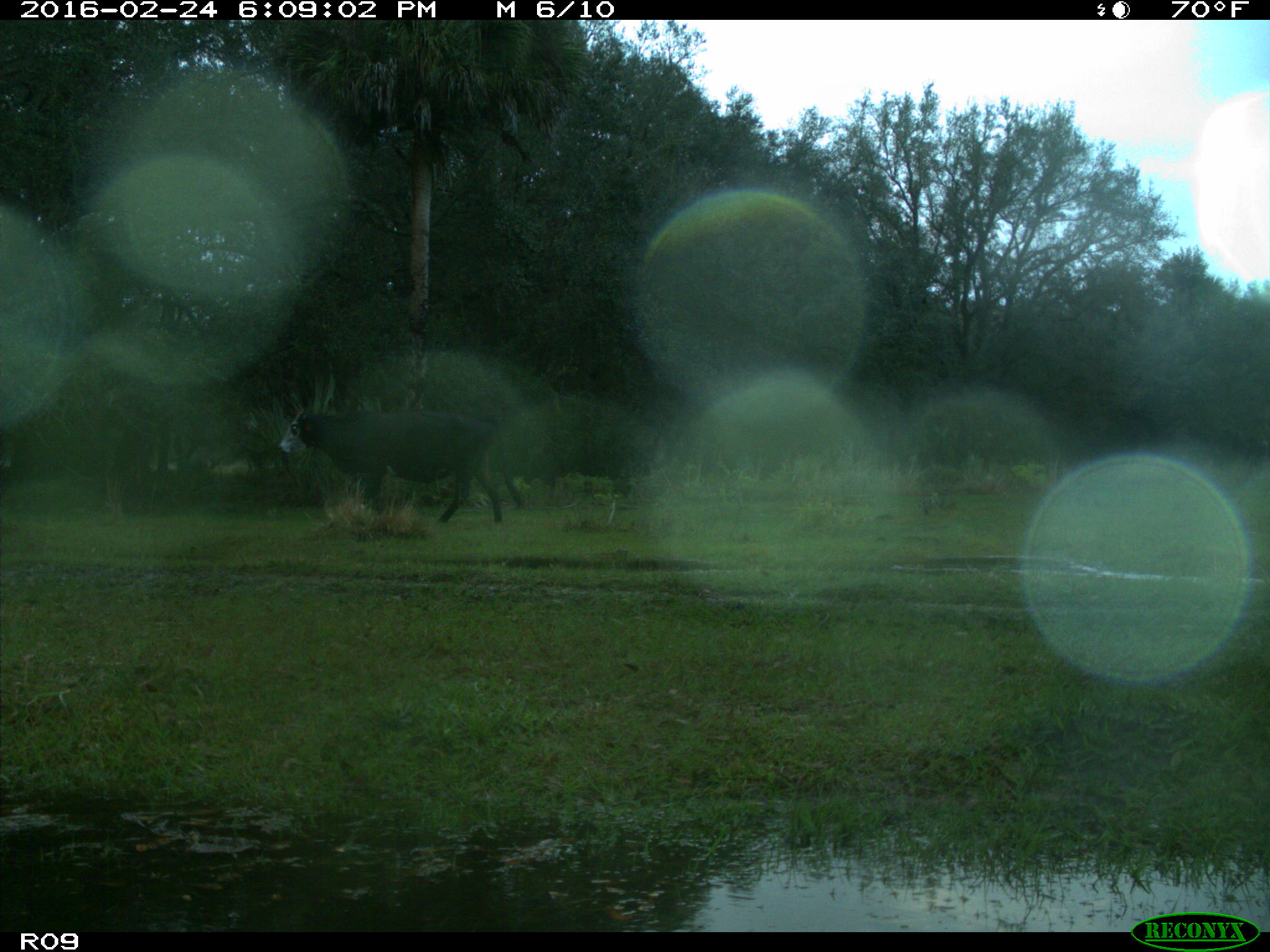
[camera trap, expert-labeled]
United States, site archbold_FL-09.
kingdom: Animalia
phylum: Chordata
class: Mammalia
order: Artiodactyla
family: Bovidae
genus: Bos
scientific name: Bos taurus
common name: domestic cow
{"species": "Bos taurus (domestic cow)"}